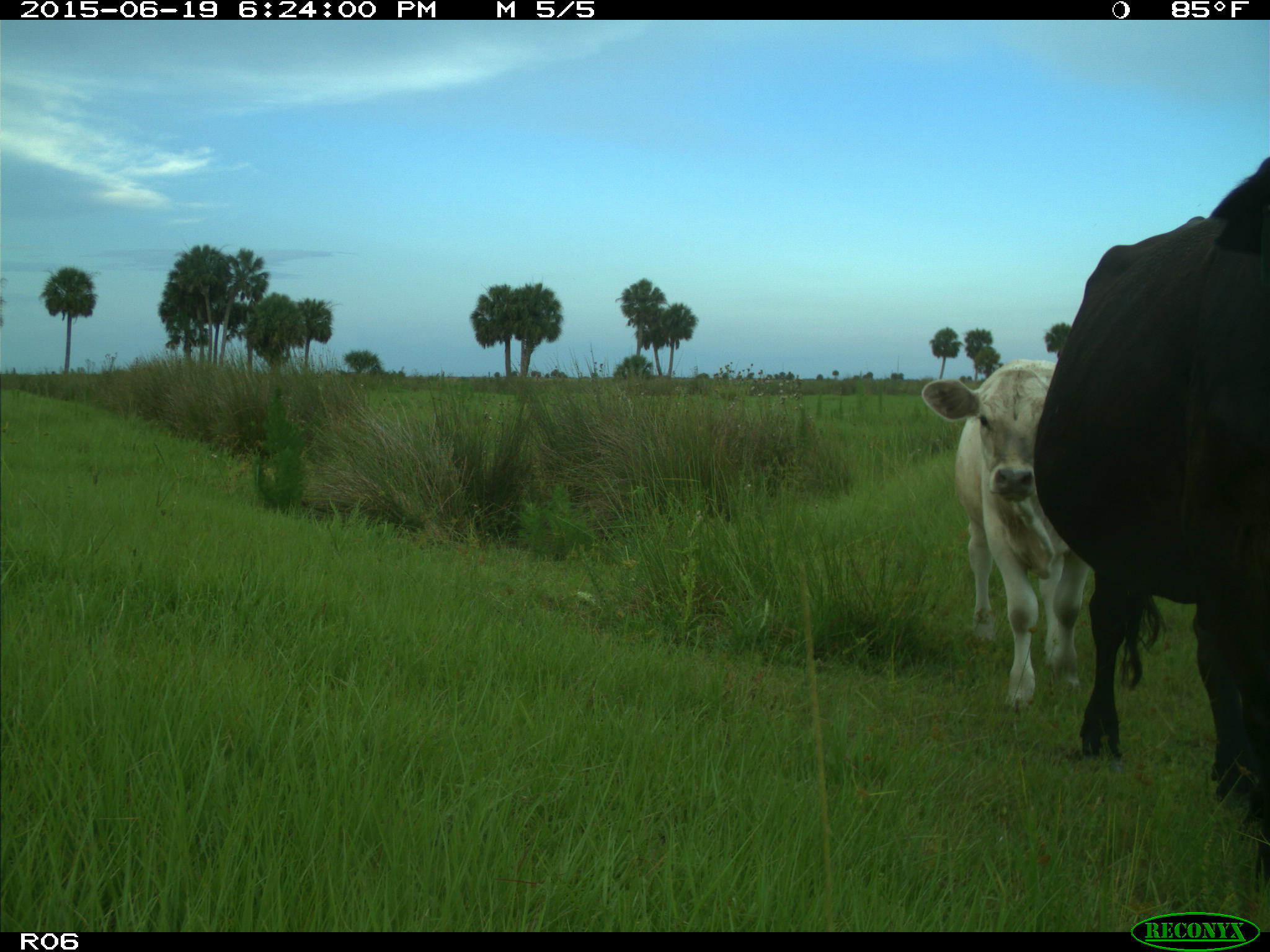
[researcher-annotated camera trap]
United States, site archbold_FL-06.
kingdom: Animalia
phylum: Chordata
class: Mammalia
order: Artiodactyla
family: Bovidae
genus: Bos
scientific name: Bos taurus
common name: domestic cow